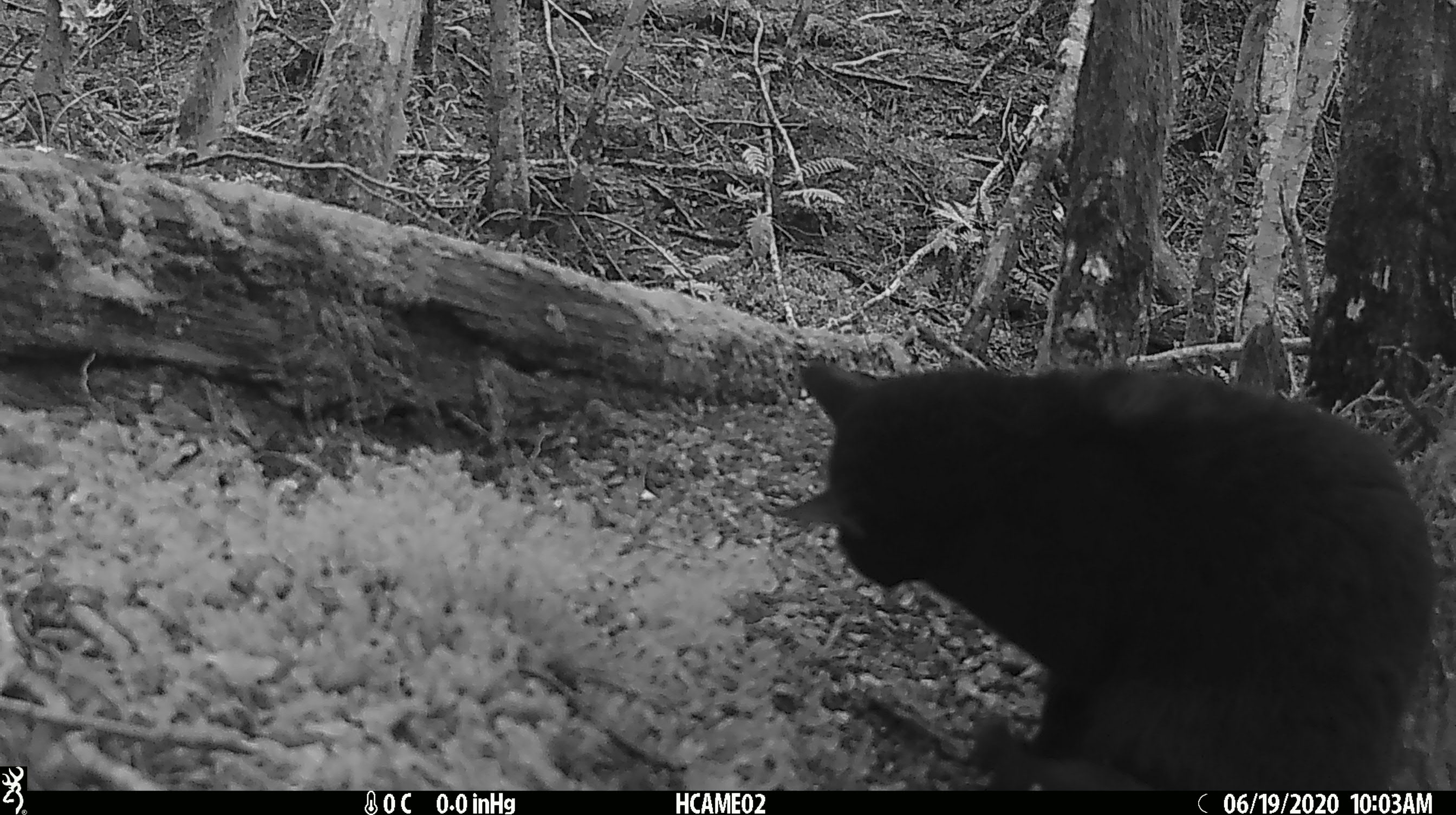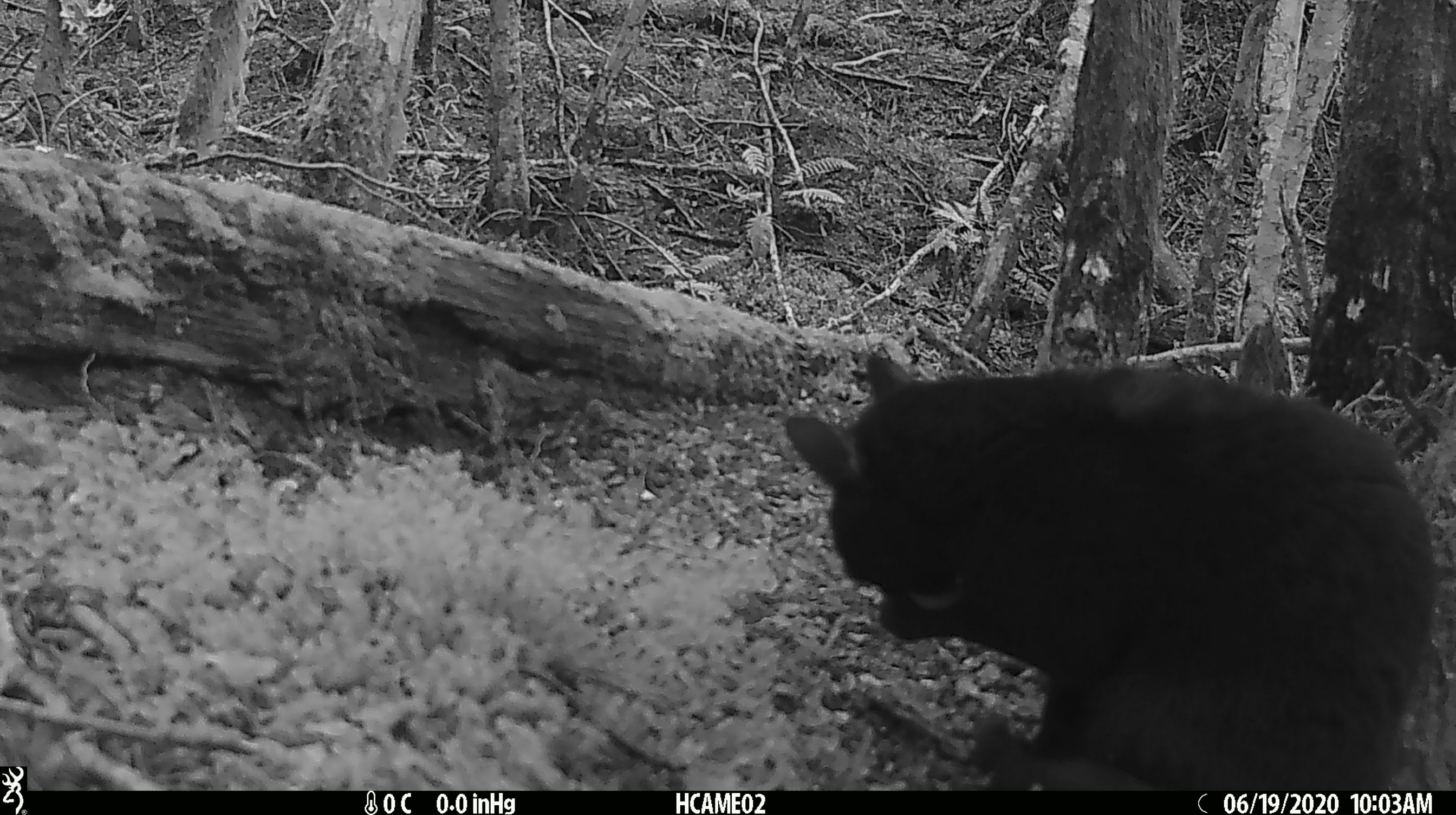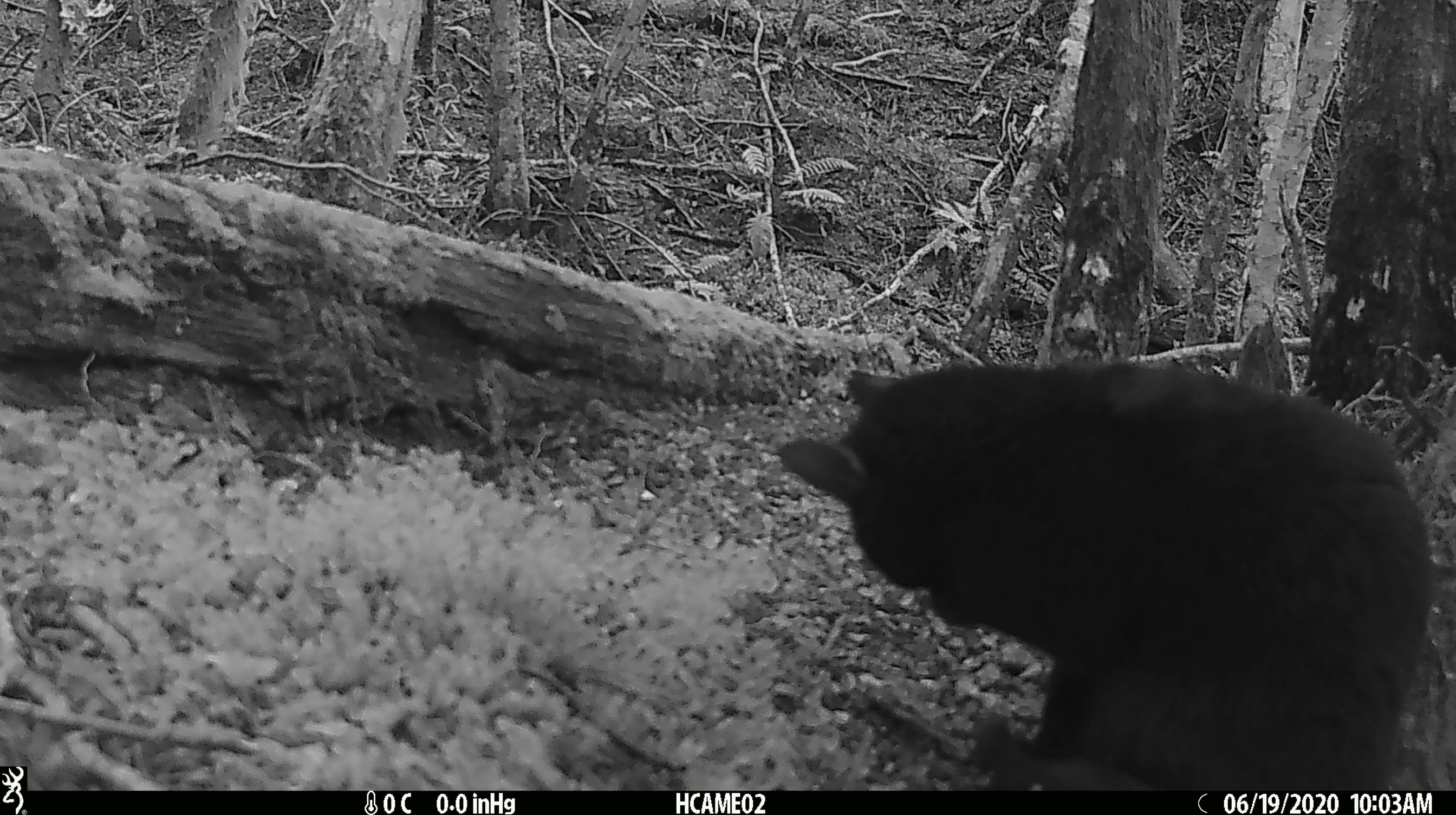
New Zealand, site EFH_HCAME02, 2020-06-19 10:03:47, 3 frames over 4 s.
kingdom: Animalia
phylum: Chordata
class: Mammalia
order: Carnivora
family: Felidae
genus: Felis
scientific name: Felis catus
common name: domestic cat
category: cat